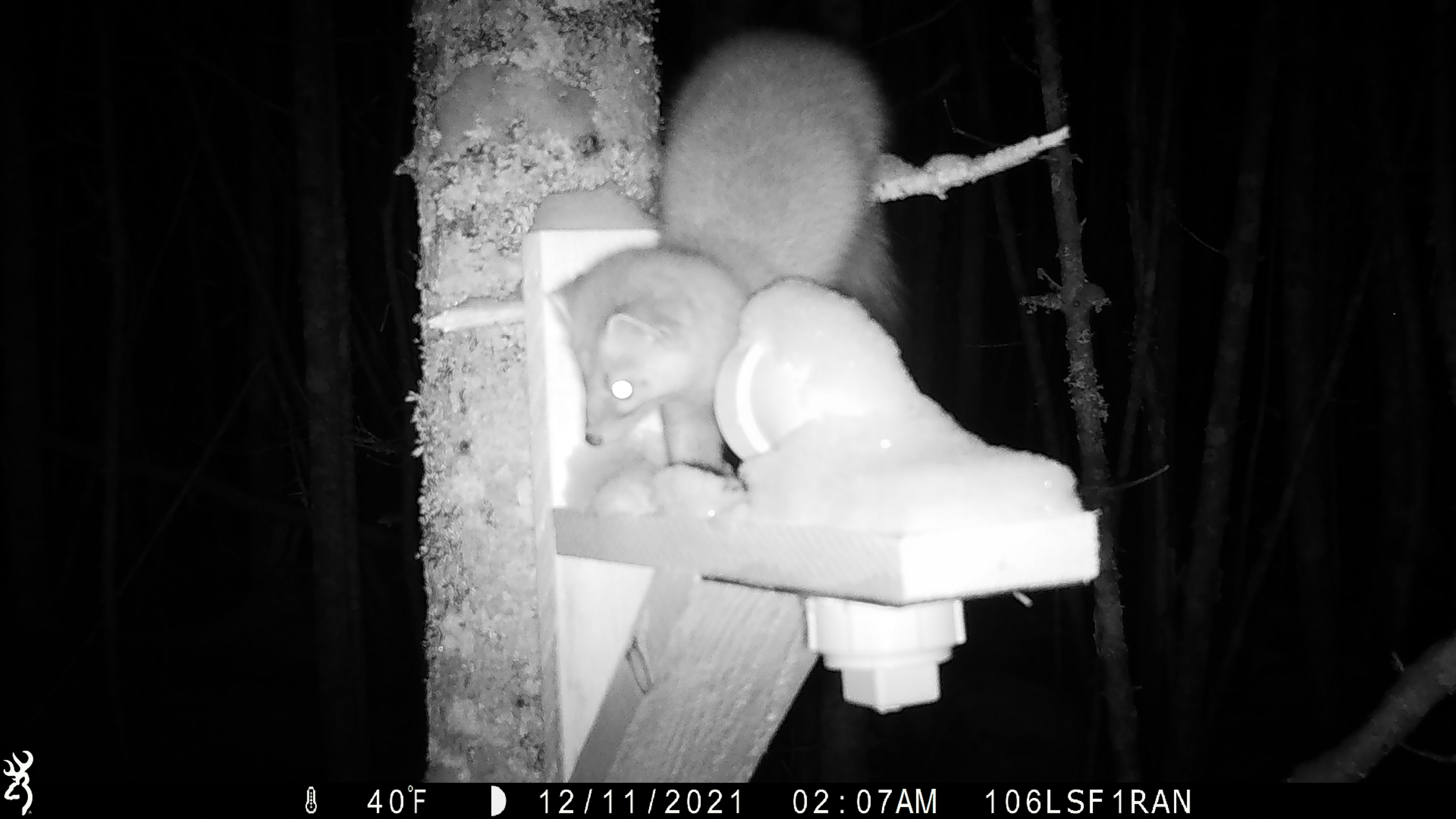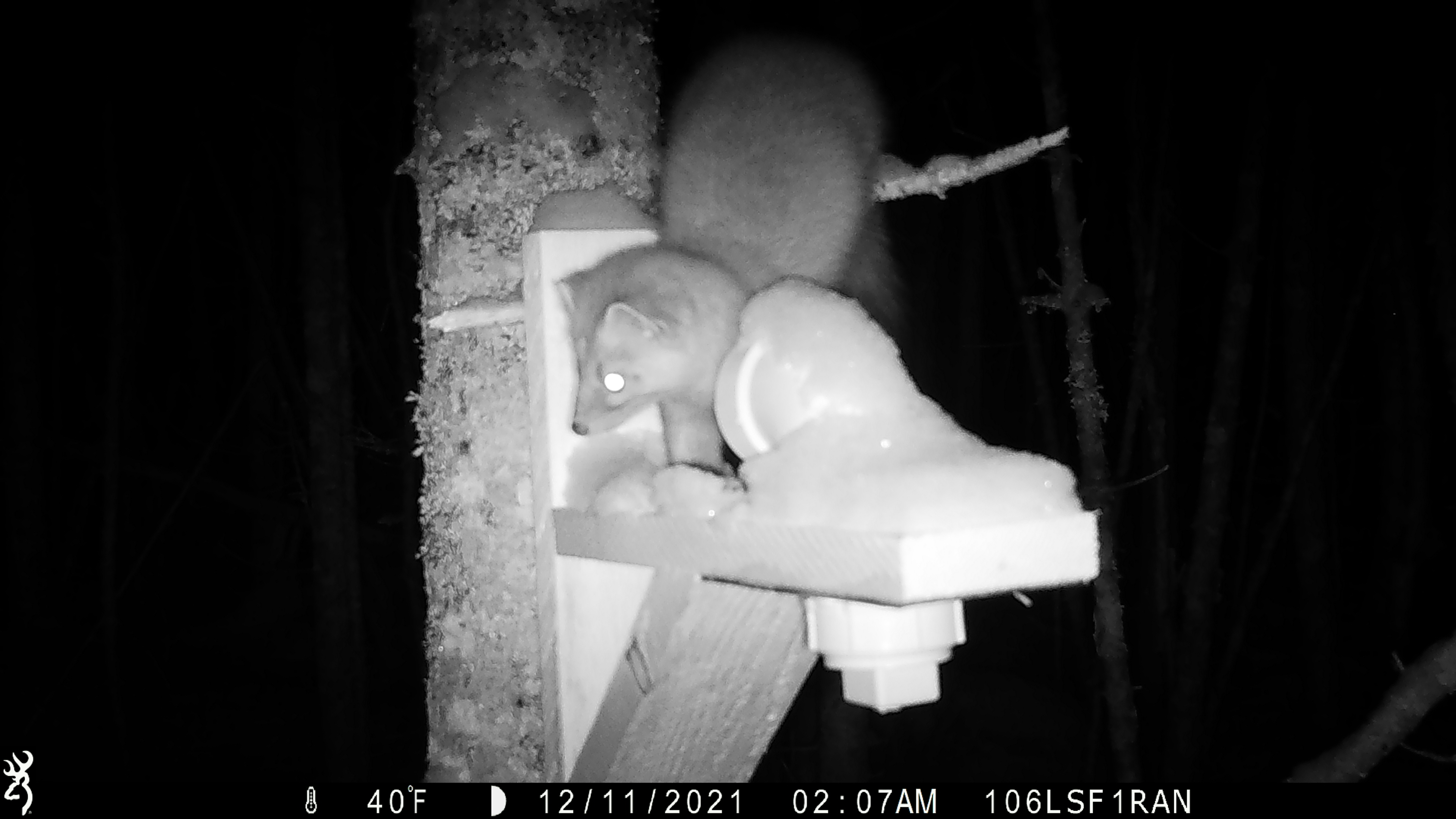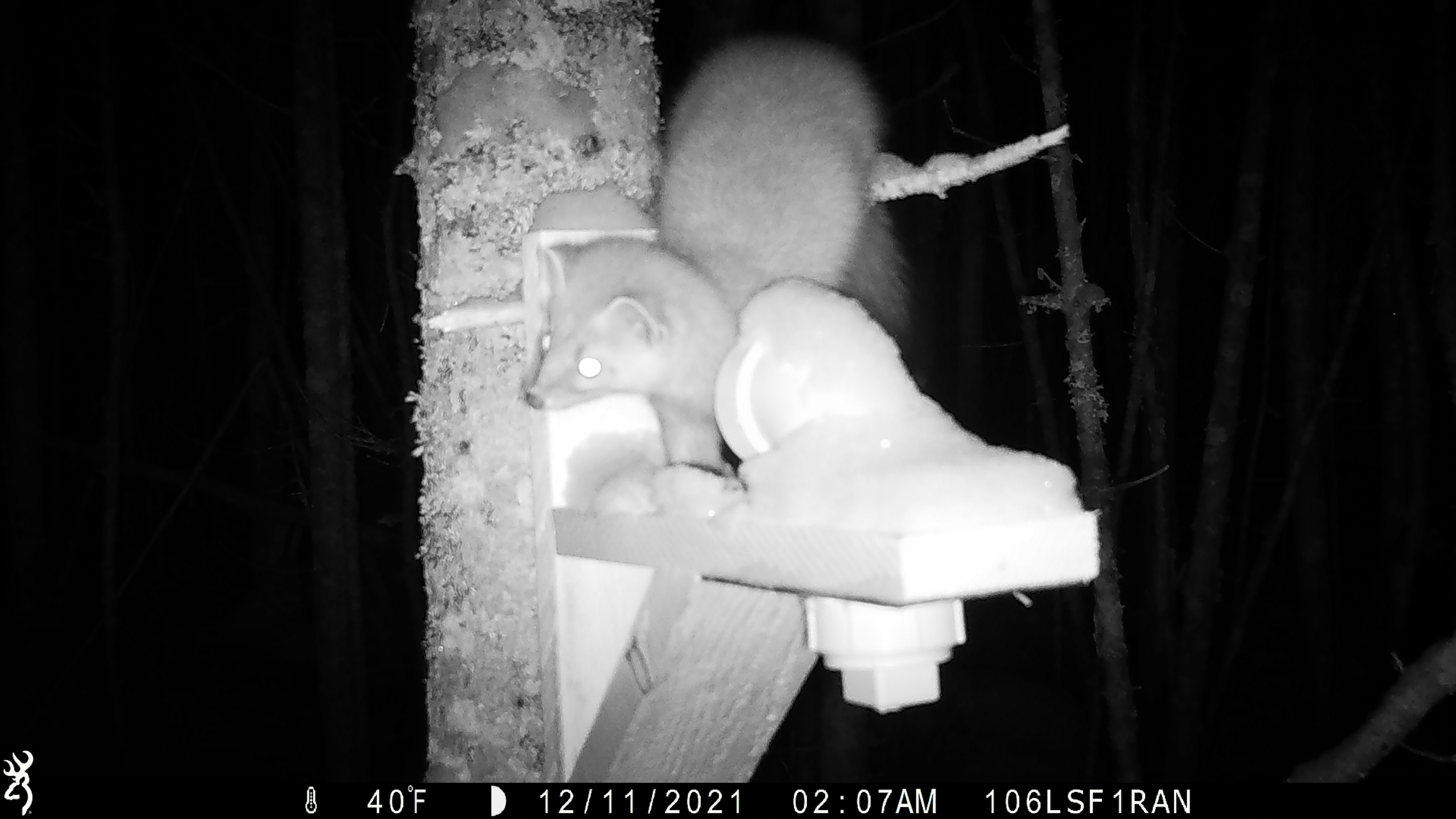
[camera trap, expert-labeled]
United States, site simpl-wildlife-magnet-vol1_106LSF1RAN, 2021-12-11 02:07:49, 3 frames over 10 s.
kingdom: Animalia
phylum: Chordata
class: Mammalia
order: Carnivora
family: Mustelidae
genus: Martes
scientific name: Martes americana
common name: american marten